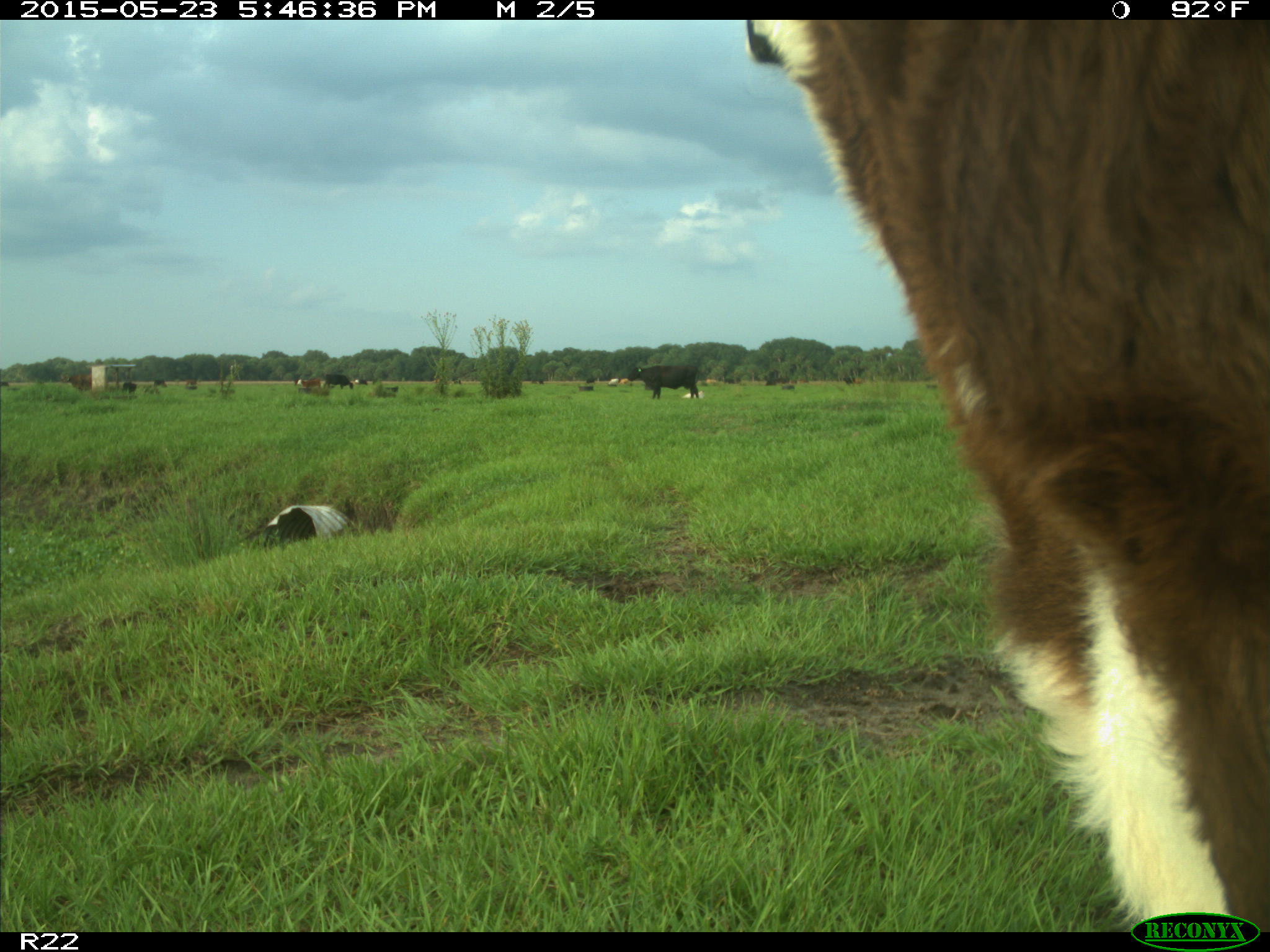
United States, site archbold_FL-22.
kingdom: Animalia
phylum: Chordata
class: Mammalia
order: Artiodactyla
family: Bovidae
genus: Bos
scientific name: Bos taurus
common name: domestic cow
Bos taurus (domestic cow).